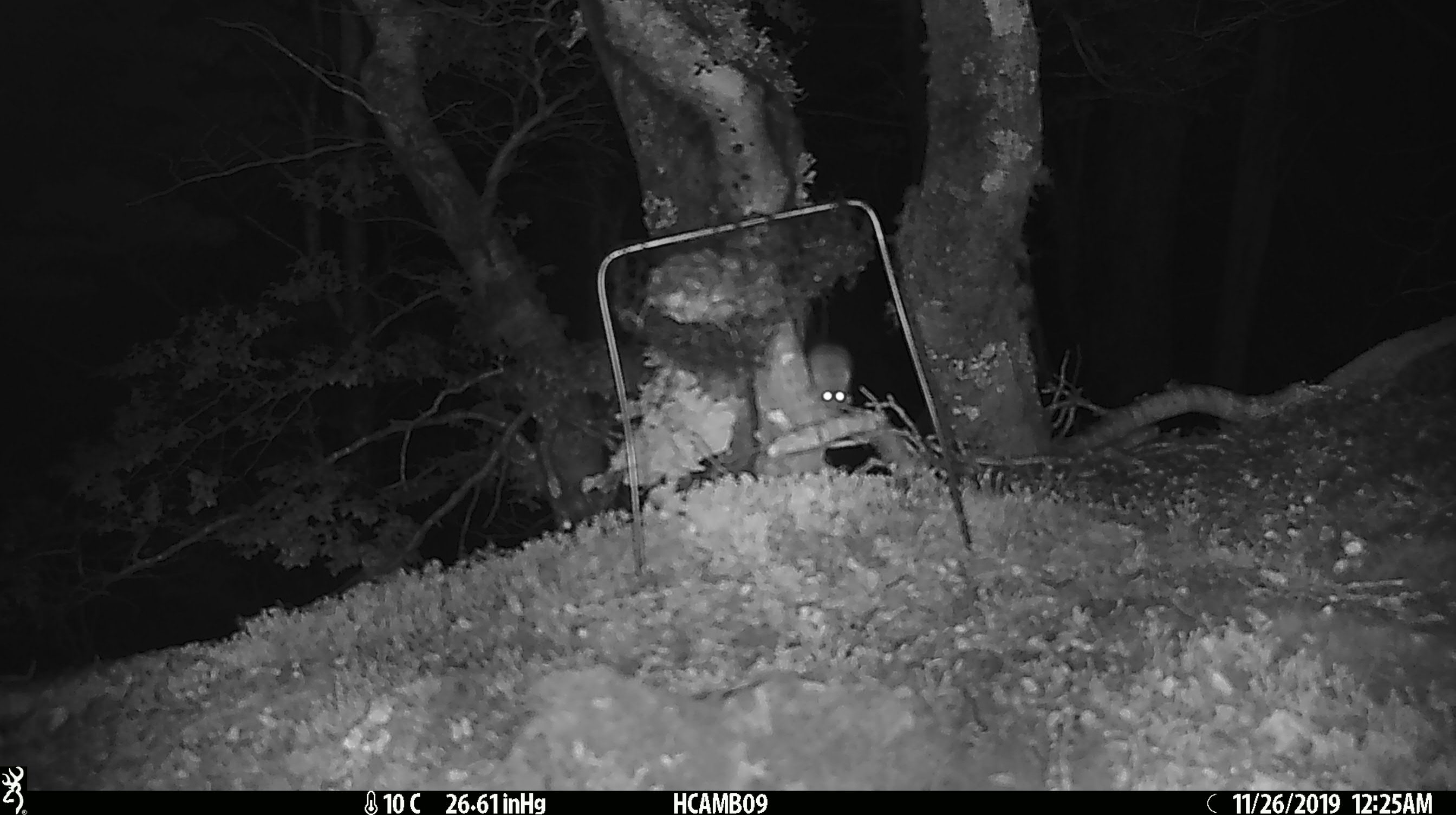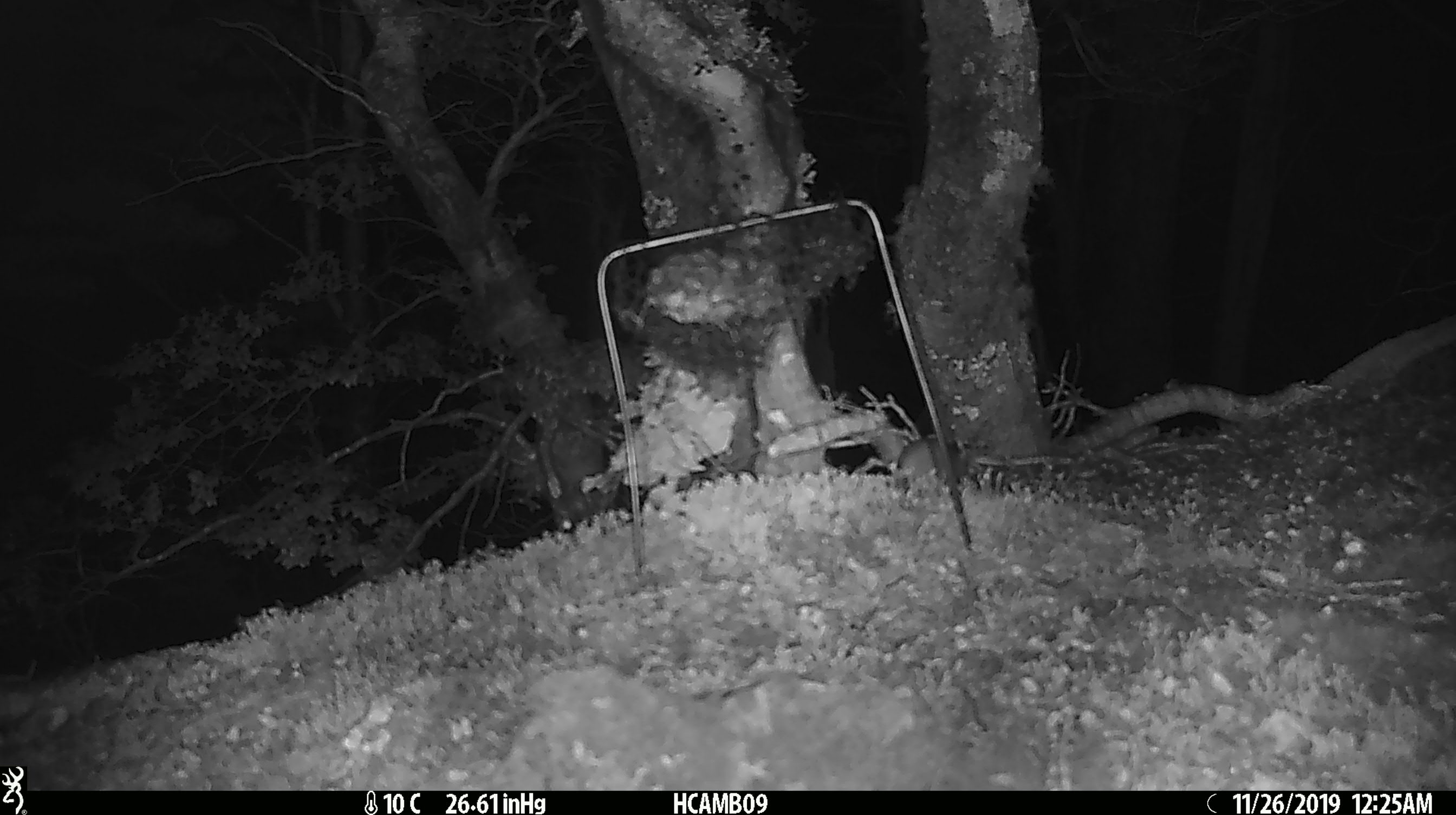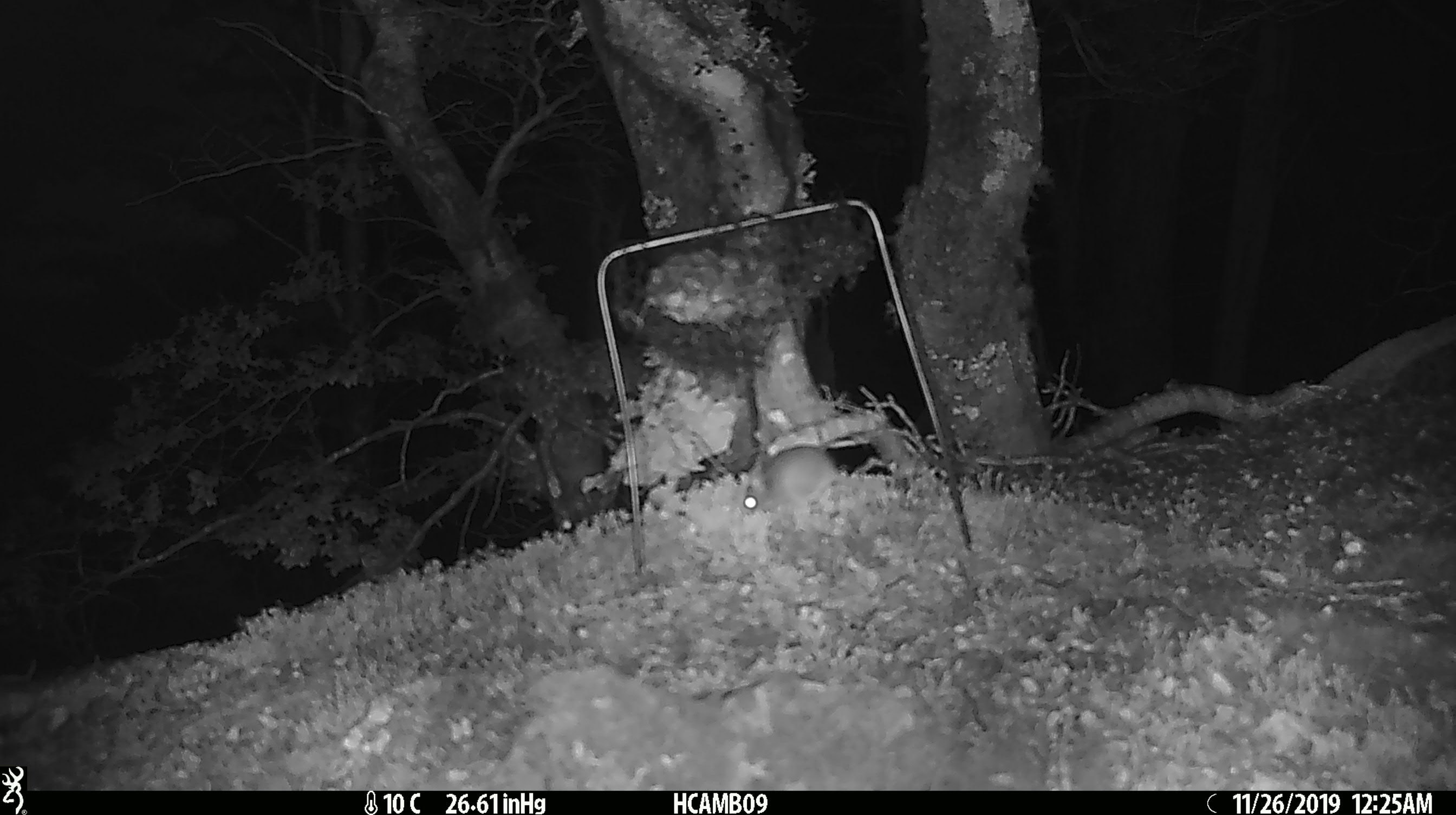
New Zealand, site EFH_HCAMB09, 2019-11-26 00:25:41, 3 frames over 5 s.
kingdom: Animalia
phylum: Chordata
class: Mammalia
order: Rodentia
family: Muridae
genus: Mus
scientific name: Mus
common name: mouse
Mouse (Mus).